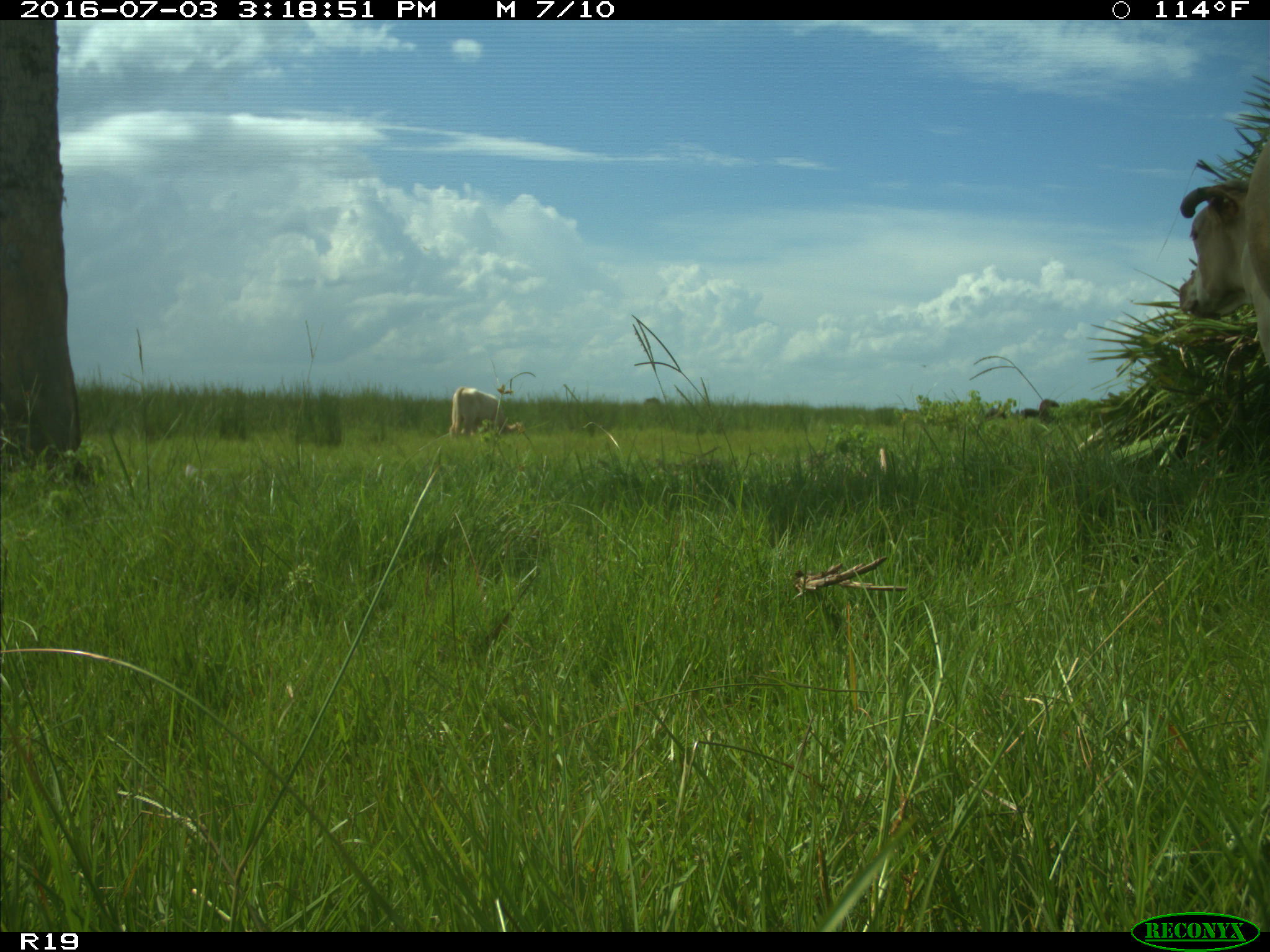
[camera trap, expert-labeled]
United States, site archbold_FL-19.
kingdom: Animalia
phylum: Chordata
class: Mammalia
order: Artiodactyla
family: Bovidae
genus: Bos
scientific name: Bos taurus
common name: domestic cow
Bos taurus (domestic cow).